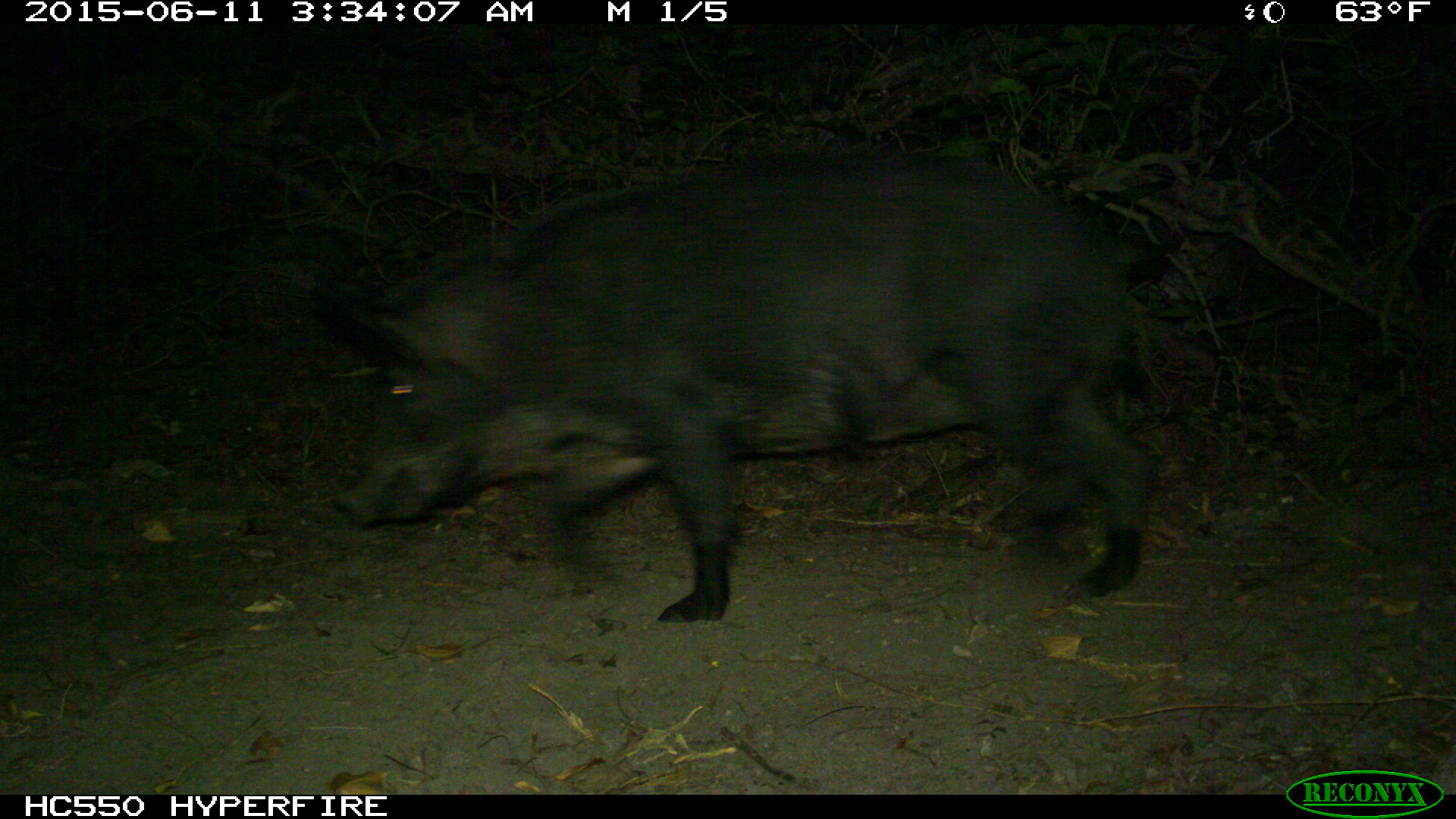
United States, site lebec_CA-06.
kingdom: Animalia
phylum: Chordata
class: Mammalia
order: Artiodactyla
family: Suidae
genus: Sus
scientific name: Sus scrofa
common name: wild boar